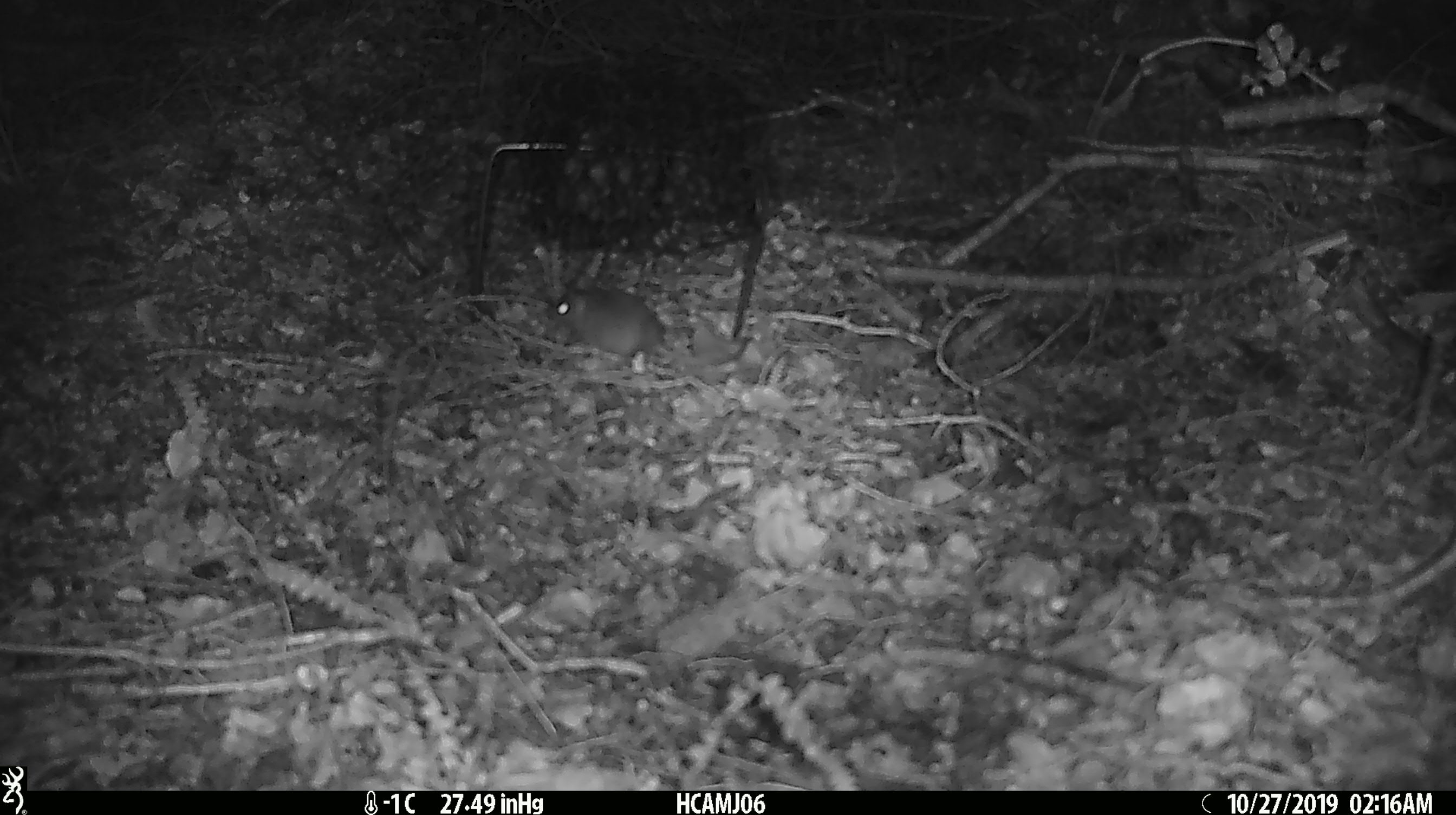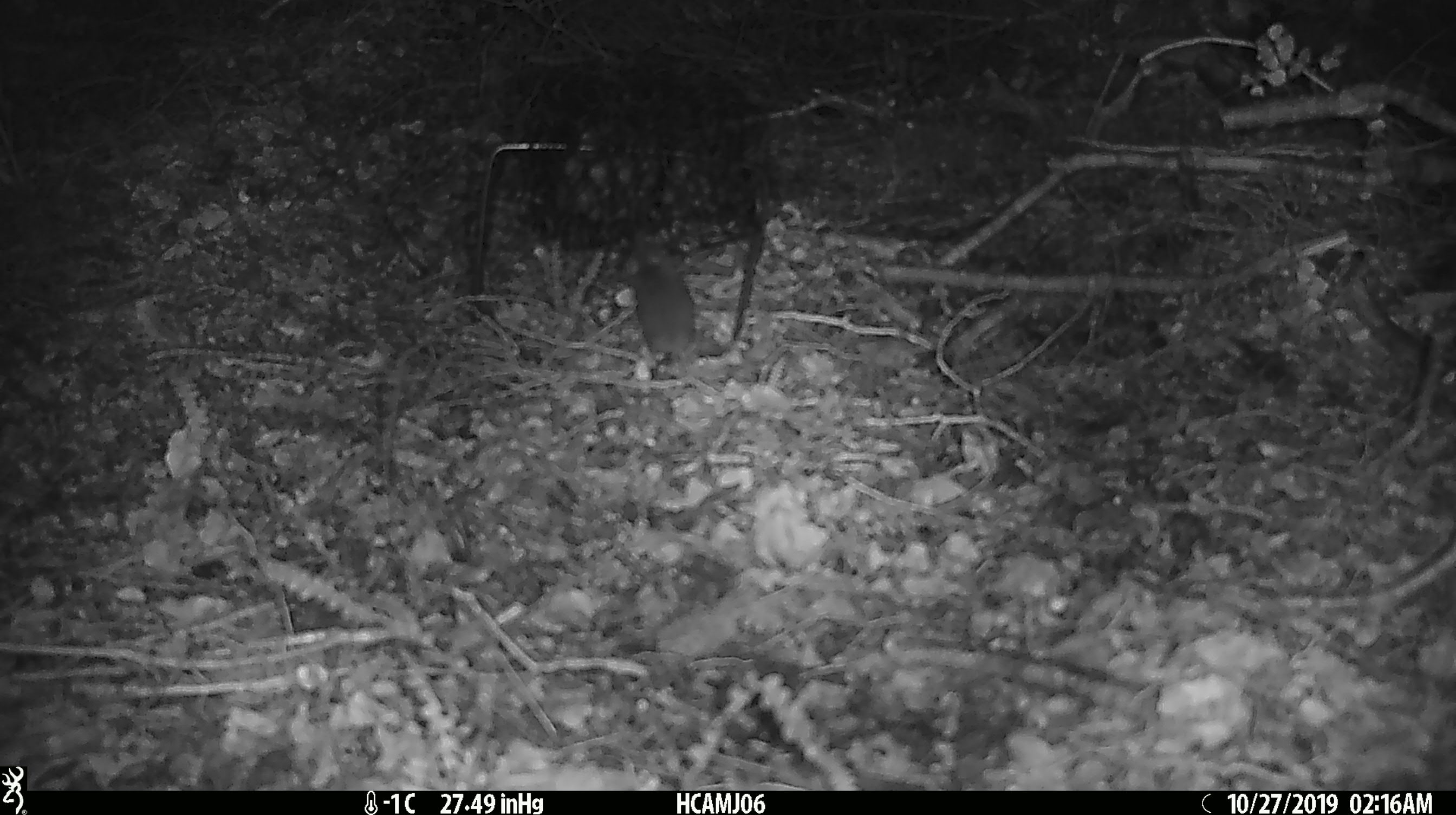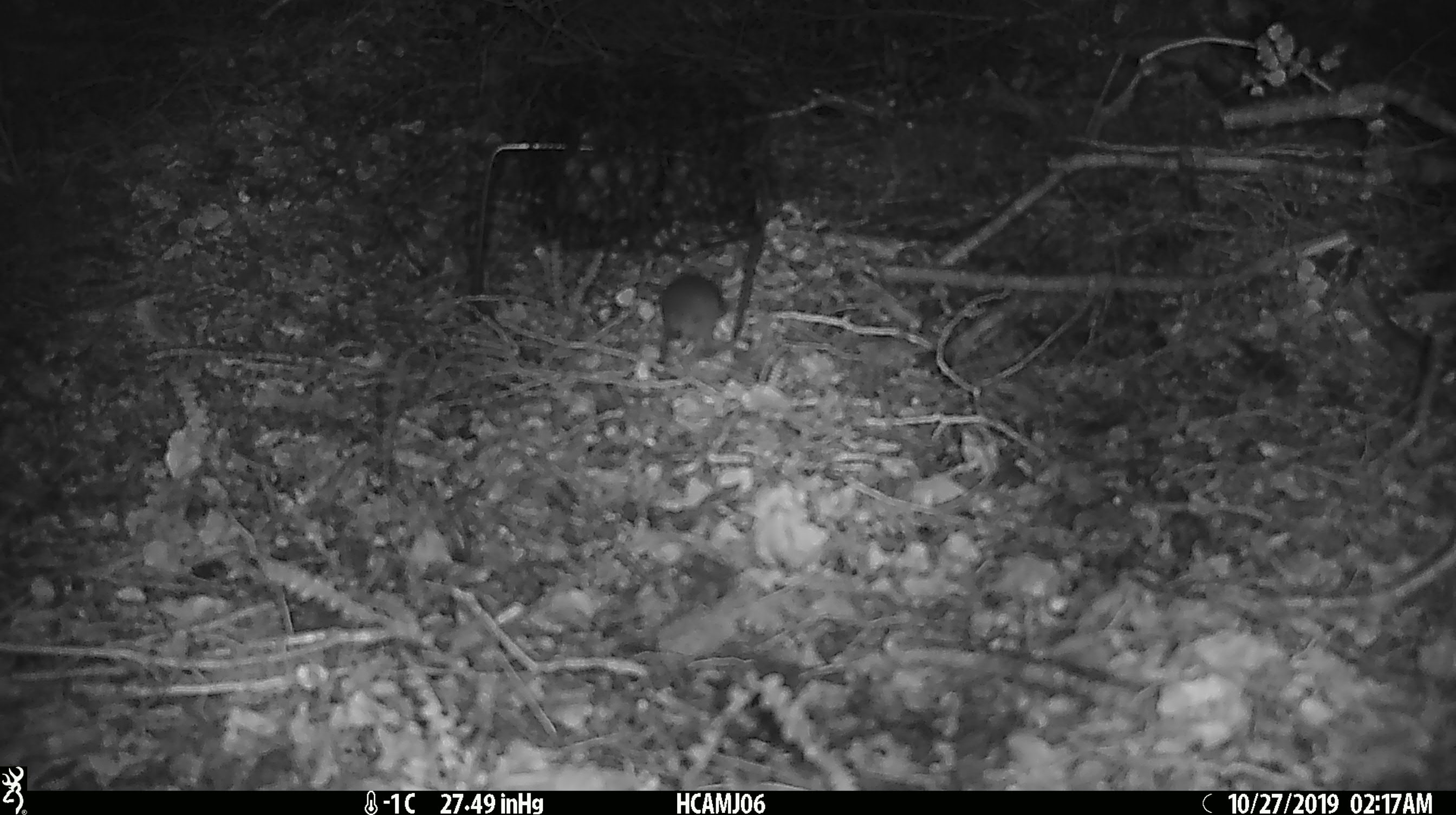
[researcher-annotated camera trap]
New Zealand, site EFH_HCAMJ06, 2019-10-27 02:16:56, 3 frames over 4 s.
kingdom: Animalia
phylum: Chordata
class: Mammalia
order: Rodentia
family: Muridae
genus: Mus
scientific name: Mus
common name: mouse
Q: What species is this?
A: Mouse (Mus).